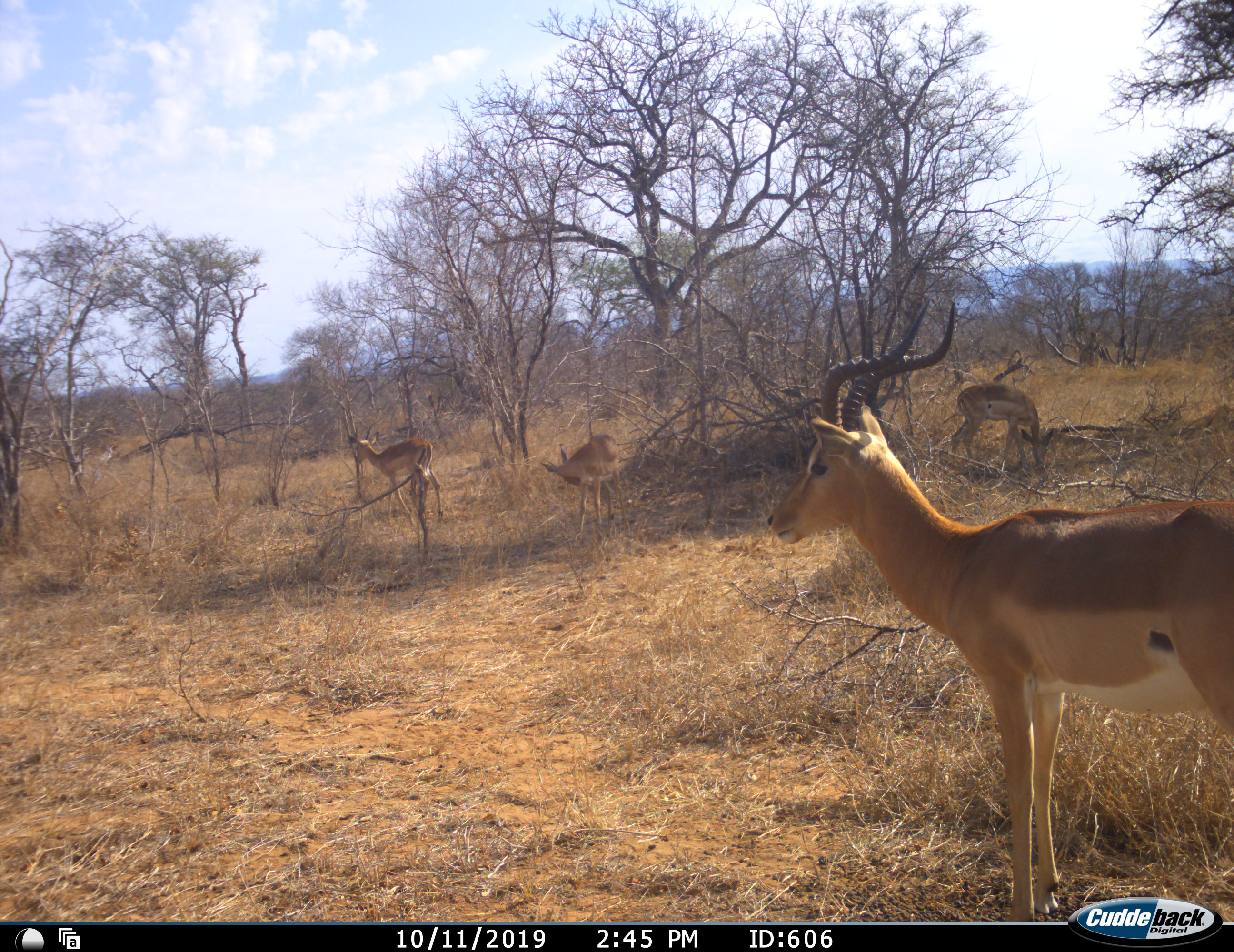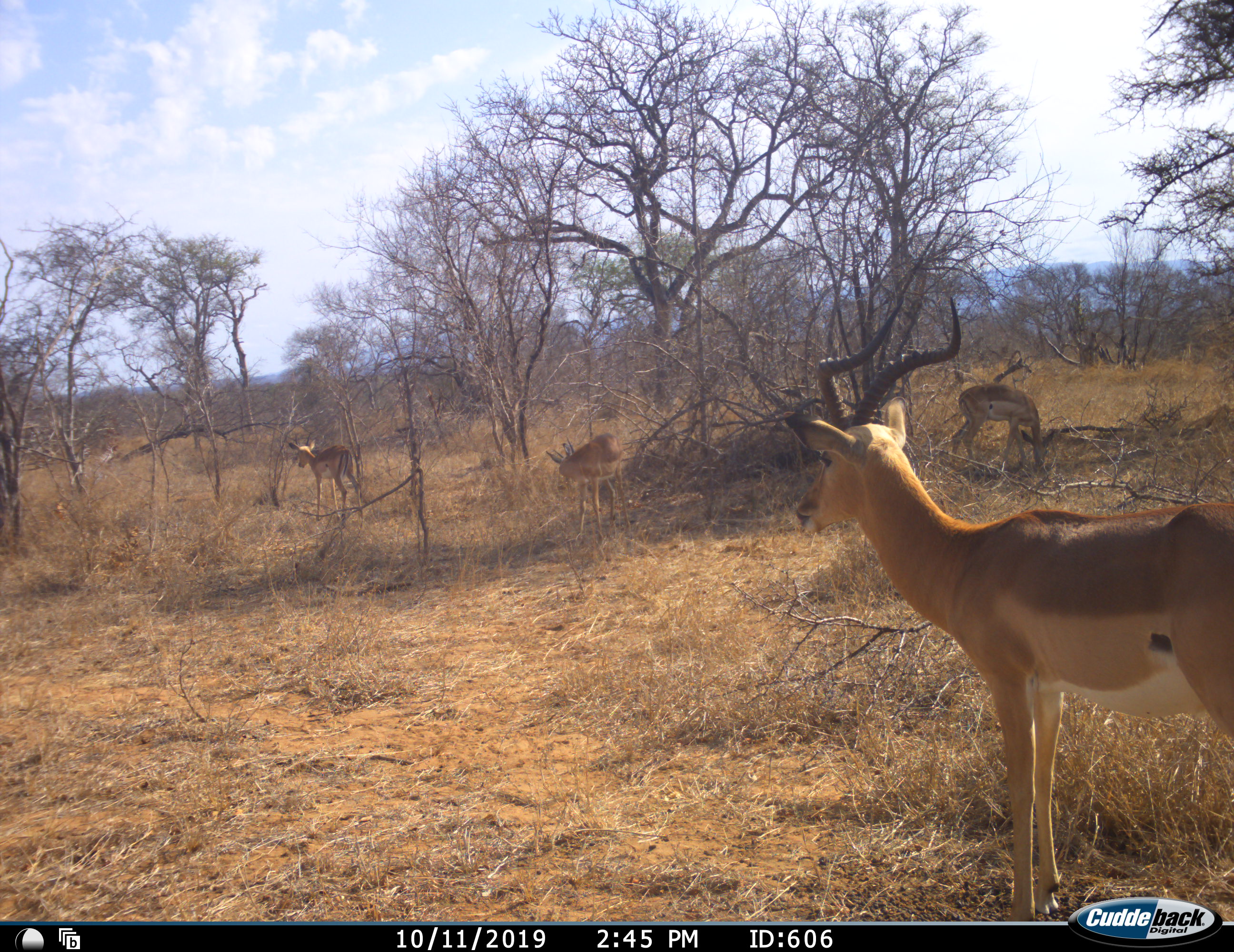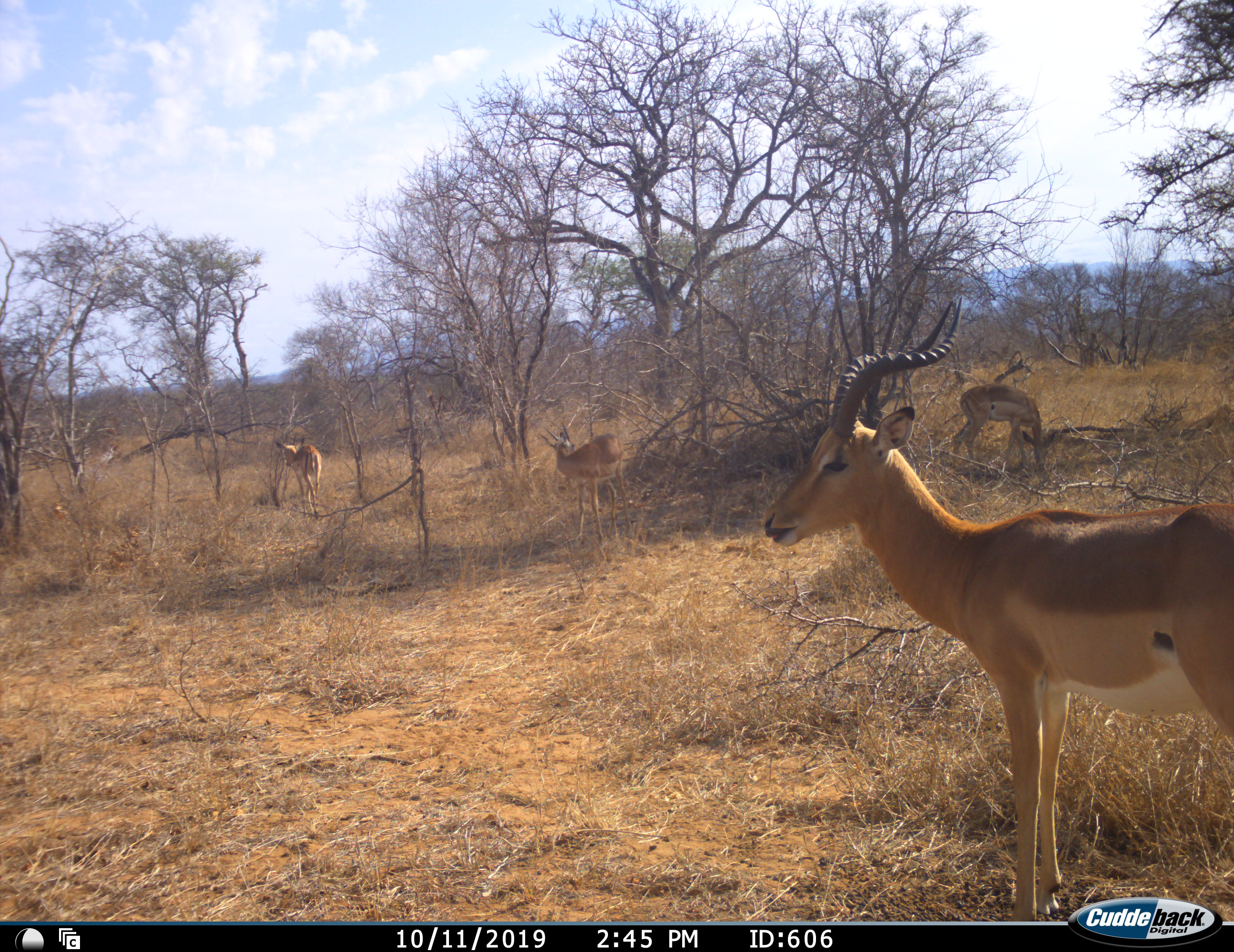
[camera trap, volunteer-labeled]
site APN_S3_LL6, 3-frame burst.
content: unidentified animal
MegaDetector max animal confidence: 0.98